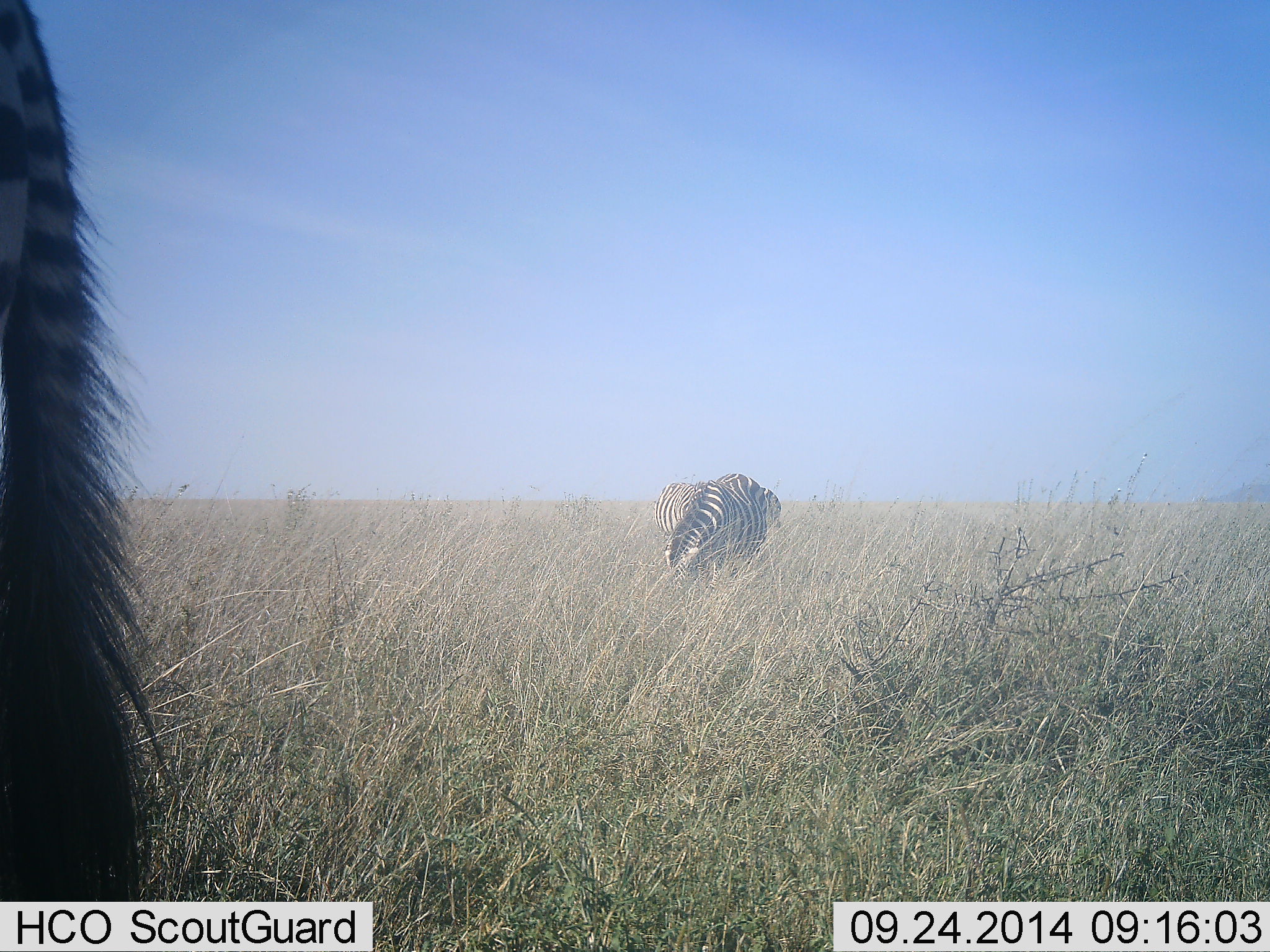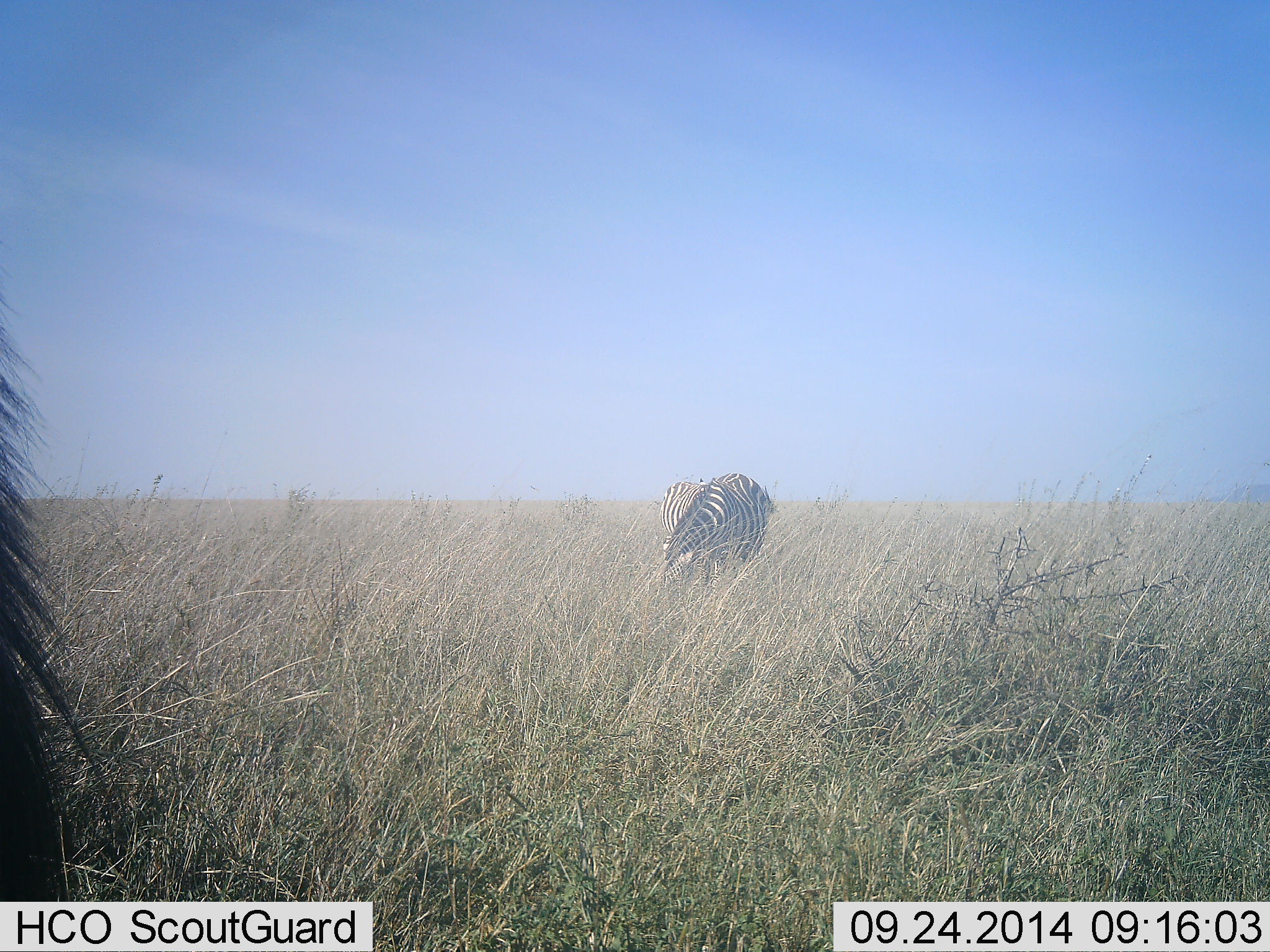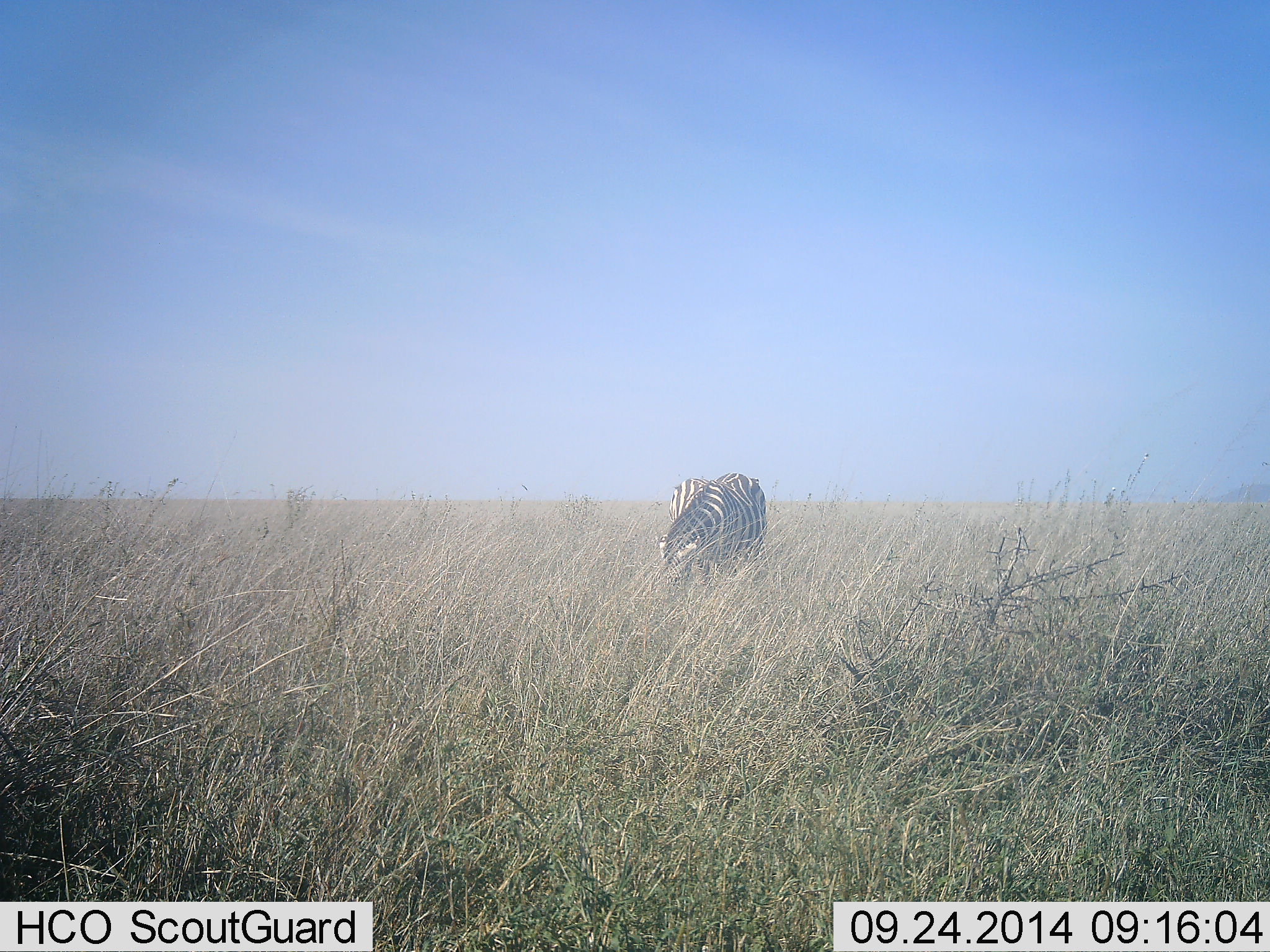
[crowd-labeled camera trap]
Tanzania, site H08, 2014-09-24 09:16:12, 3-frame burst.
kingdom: Animalia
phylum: Chordata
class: Mammalia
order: Perissodactyla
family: Equidae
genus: Equus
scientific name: Equus quagga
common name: plains zebra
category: zebra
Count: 2.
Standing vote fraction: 62%.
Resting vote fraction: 0%.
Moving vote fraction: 8%.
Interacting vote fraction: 0%.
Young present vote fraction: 0%.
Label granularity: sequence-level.